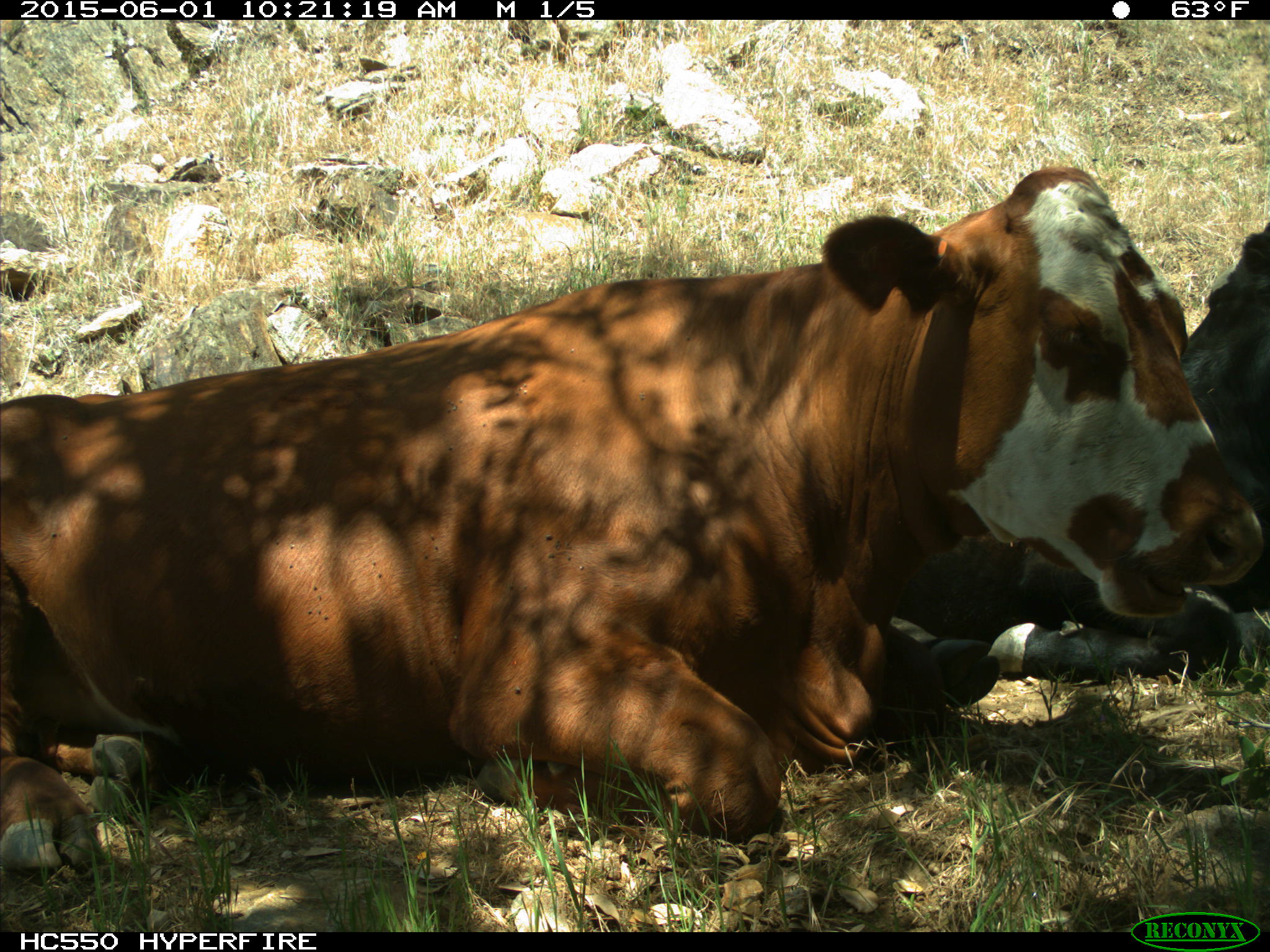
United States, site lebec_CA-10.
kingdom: Animalia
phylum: Chordata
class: Mammalia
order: Artiodactyla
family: Bovidae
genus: Bos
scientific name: Bos taurus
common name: domestic cow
Bos taurus (domestic cow).